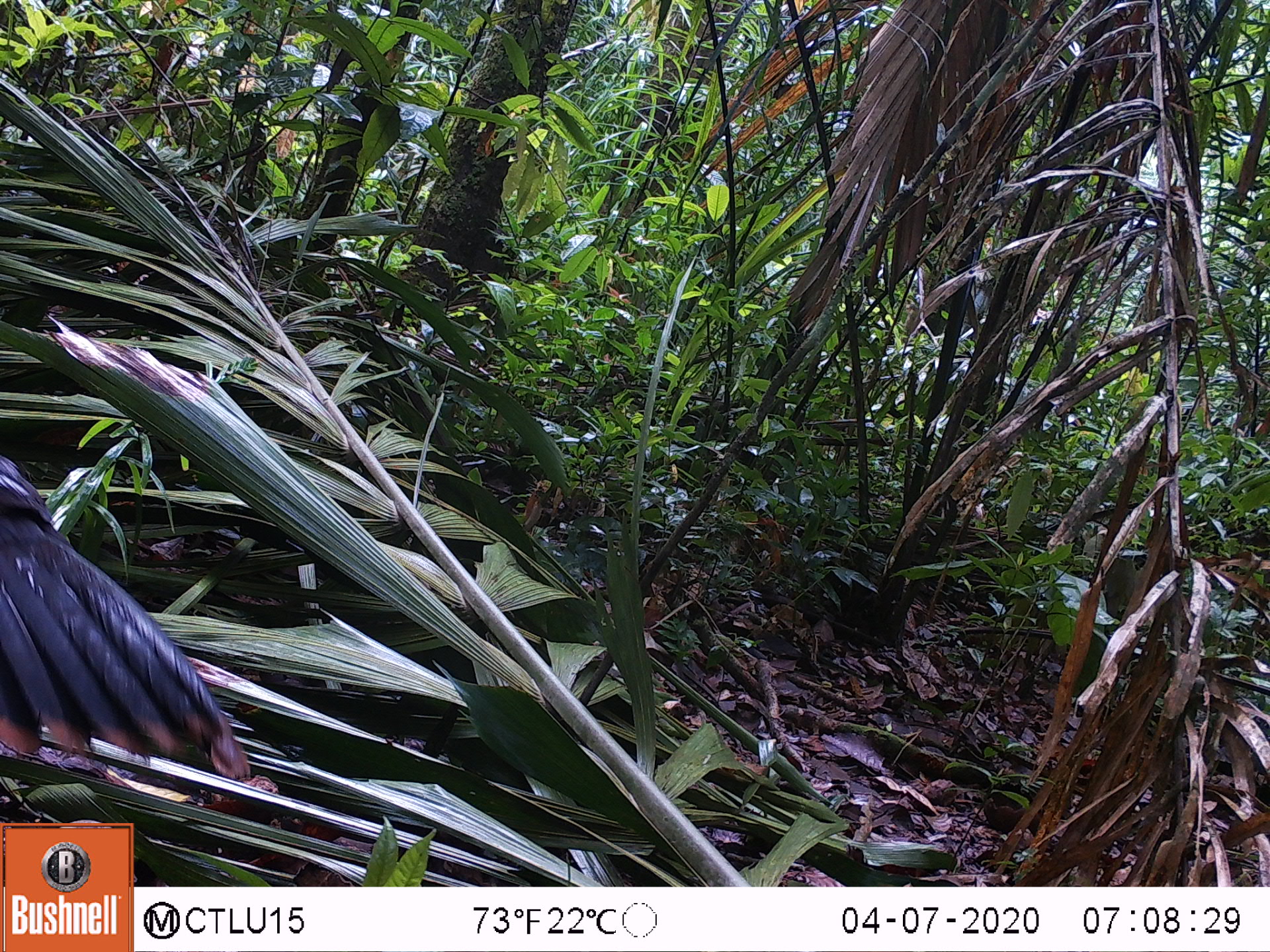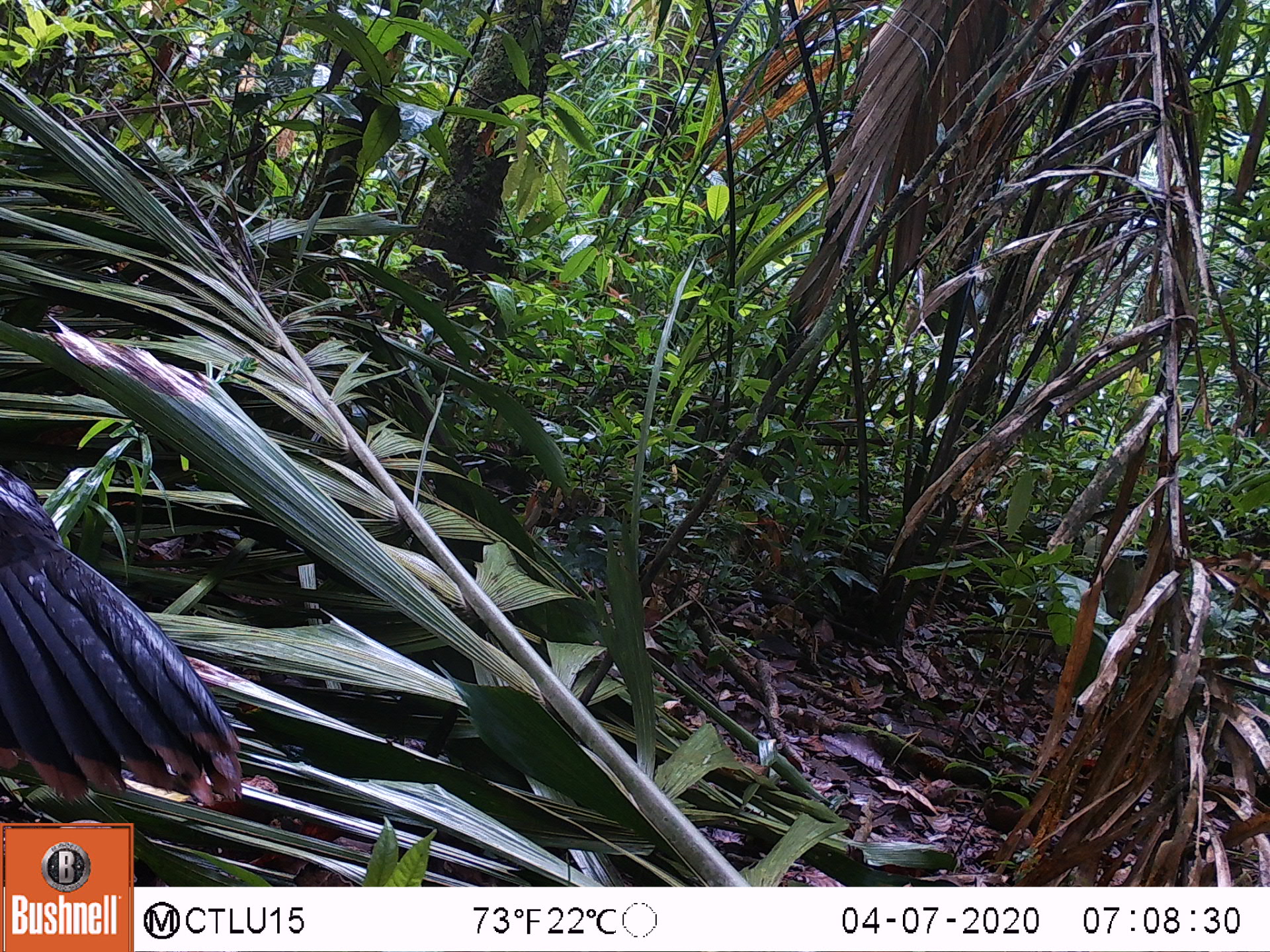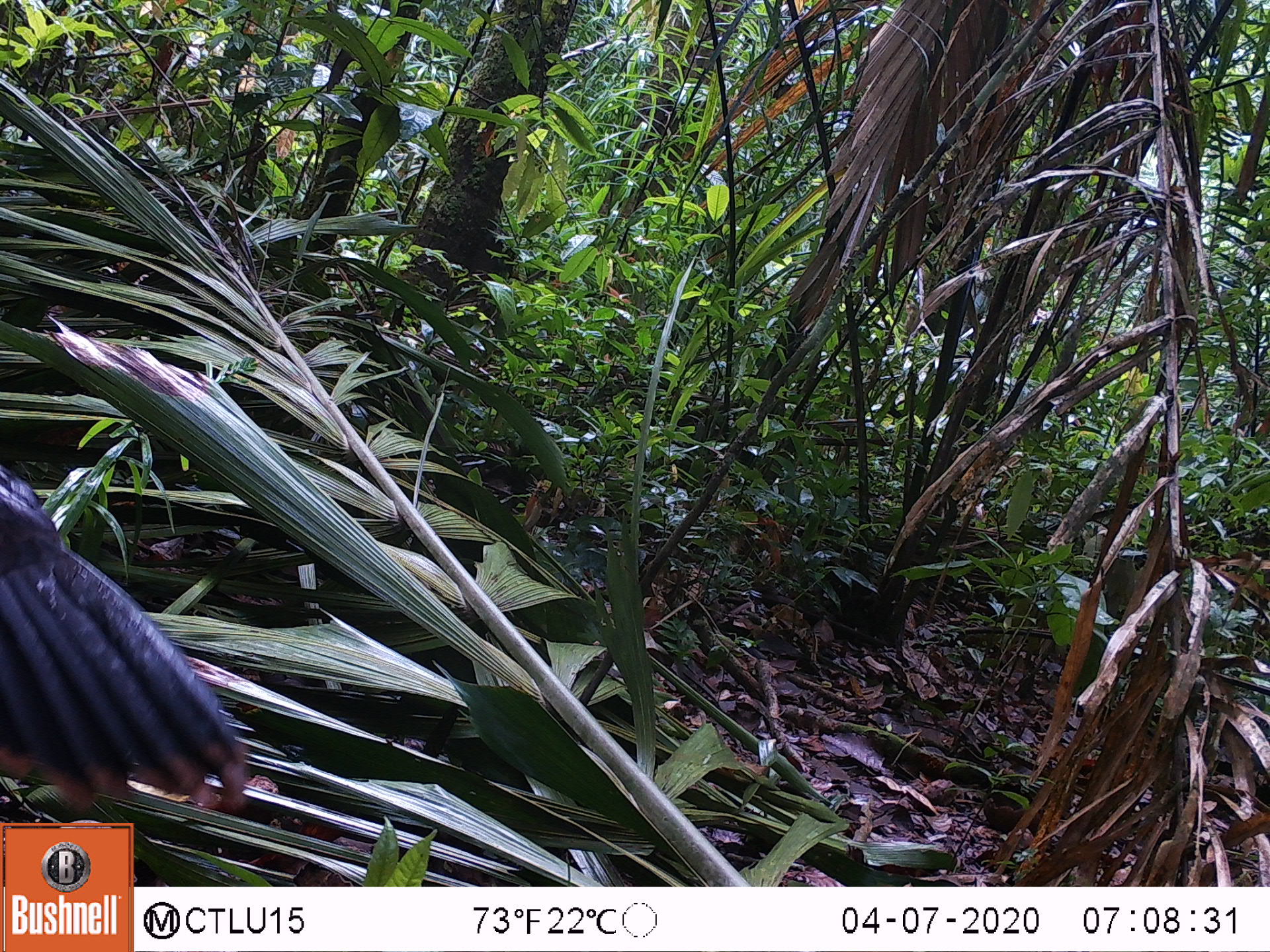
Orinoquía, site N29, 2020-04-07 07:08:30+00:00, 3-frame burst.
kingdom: Animalia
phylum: Chordata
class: Aves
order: Galliformes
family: Cracidae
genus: Mitu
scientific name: Mitu salvini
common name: salvin's currasow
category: salvins curassow